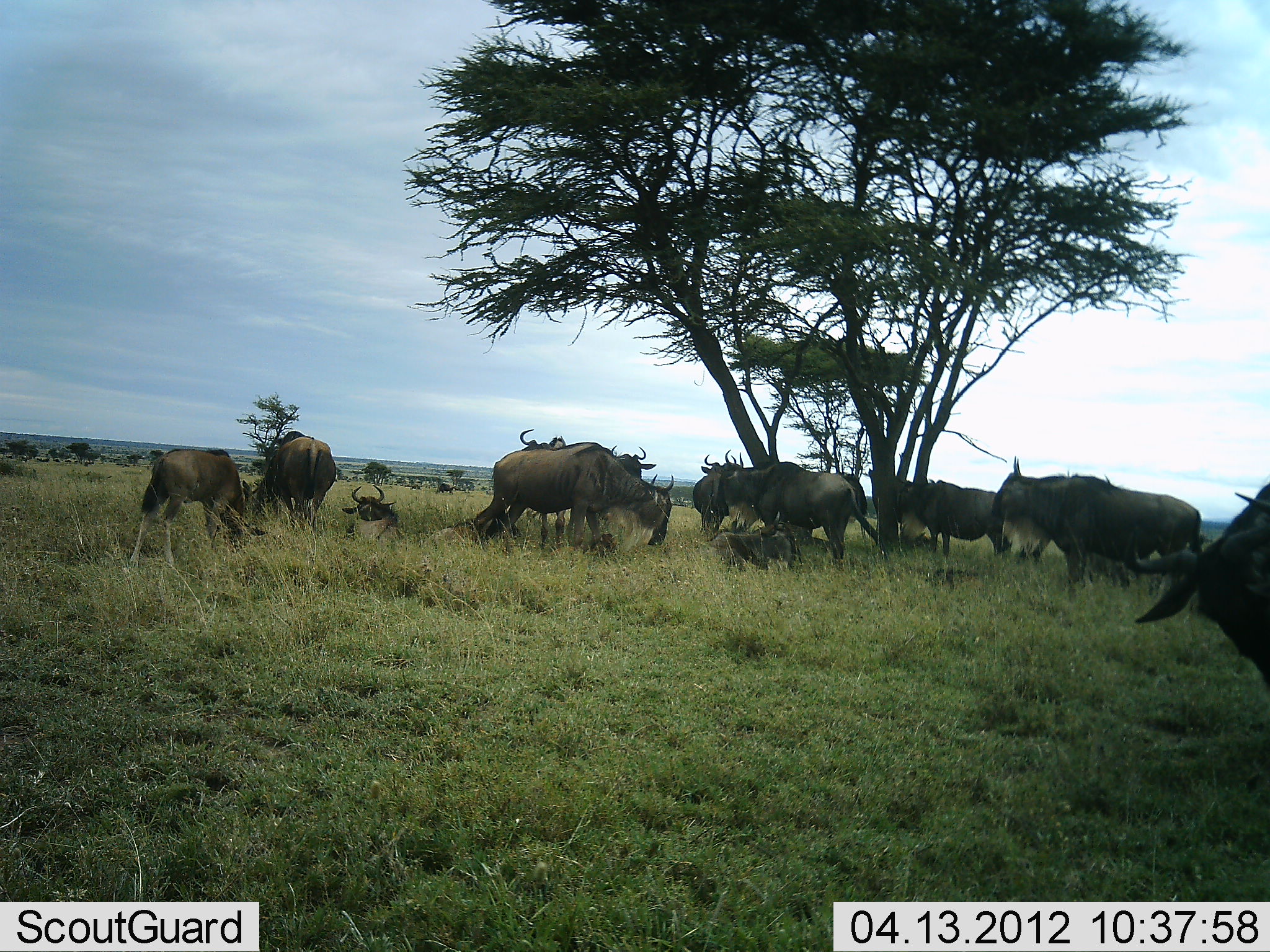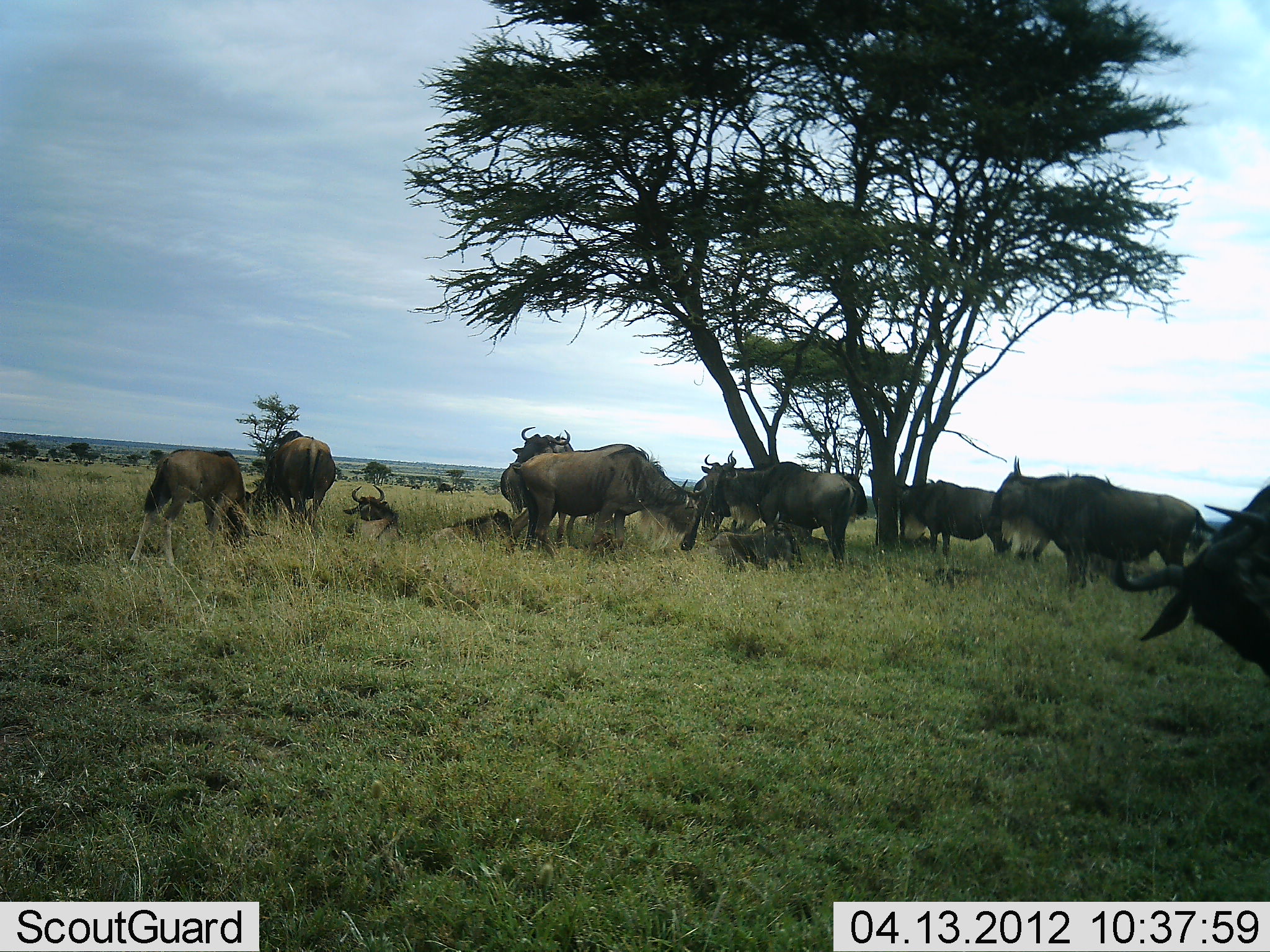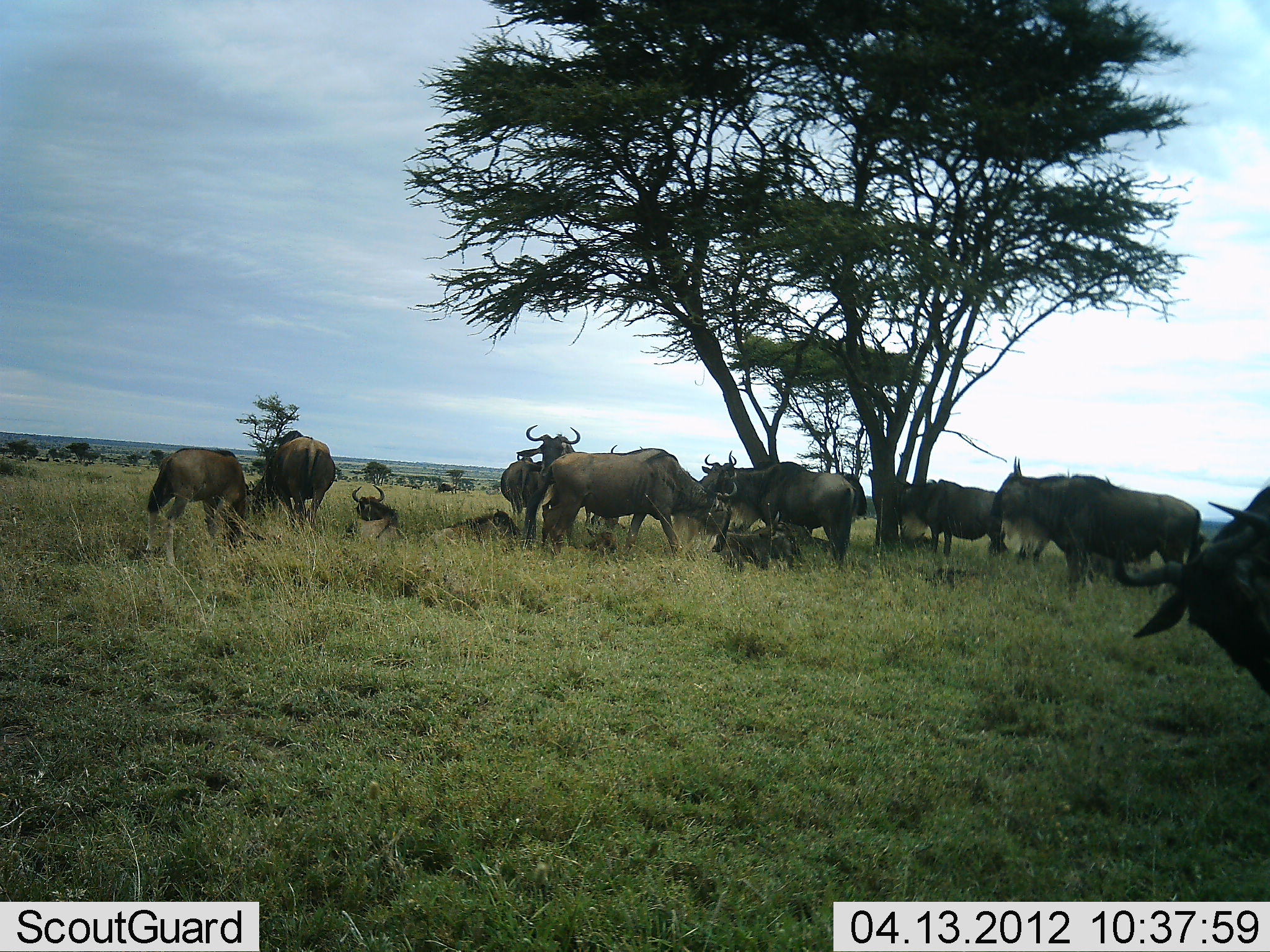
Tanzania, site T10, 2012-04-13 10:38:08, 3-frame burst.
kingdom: Animalia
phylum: Chordata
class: Mammalia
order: Artiodactyla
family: Bovidae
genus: Connochaetes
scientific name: Connochaetes taurinus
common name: blue wildebeest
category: wildebeest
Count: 11-50.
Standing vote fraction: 73%.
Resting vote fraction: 81%.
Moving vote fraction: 31%.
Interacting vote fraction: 4%.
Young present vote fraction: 35%.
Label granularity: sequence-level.